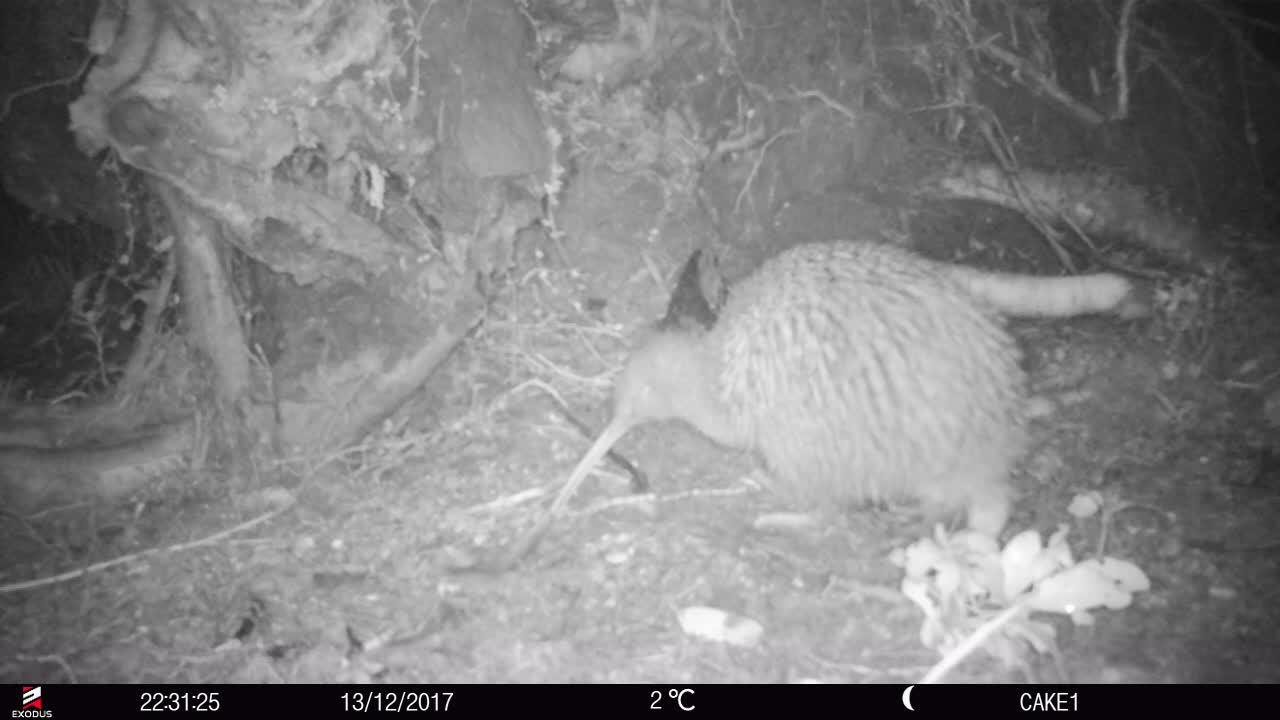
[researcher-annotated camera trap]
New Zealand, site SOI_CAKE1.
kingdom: Animalia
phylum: Chordata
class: Aves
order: Apterygiformes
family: Apterygidae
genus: Apteryx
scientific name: Apteryx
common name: kiwi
Kiwi (Apteryx).